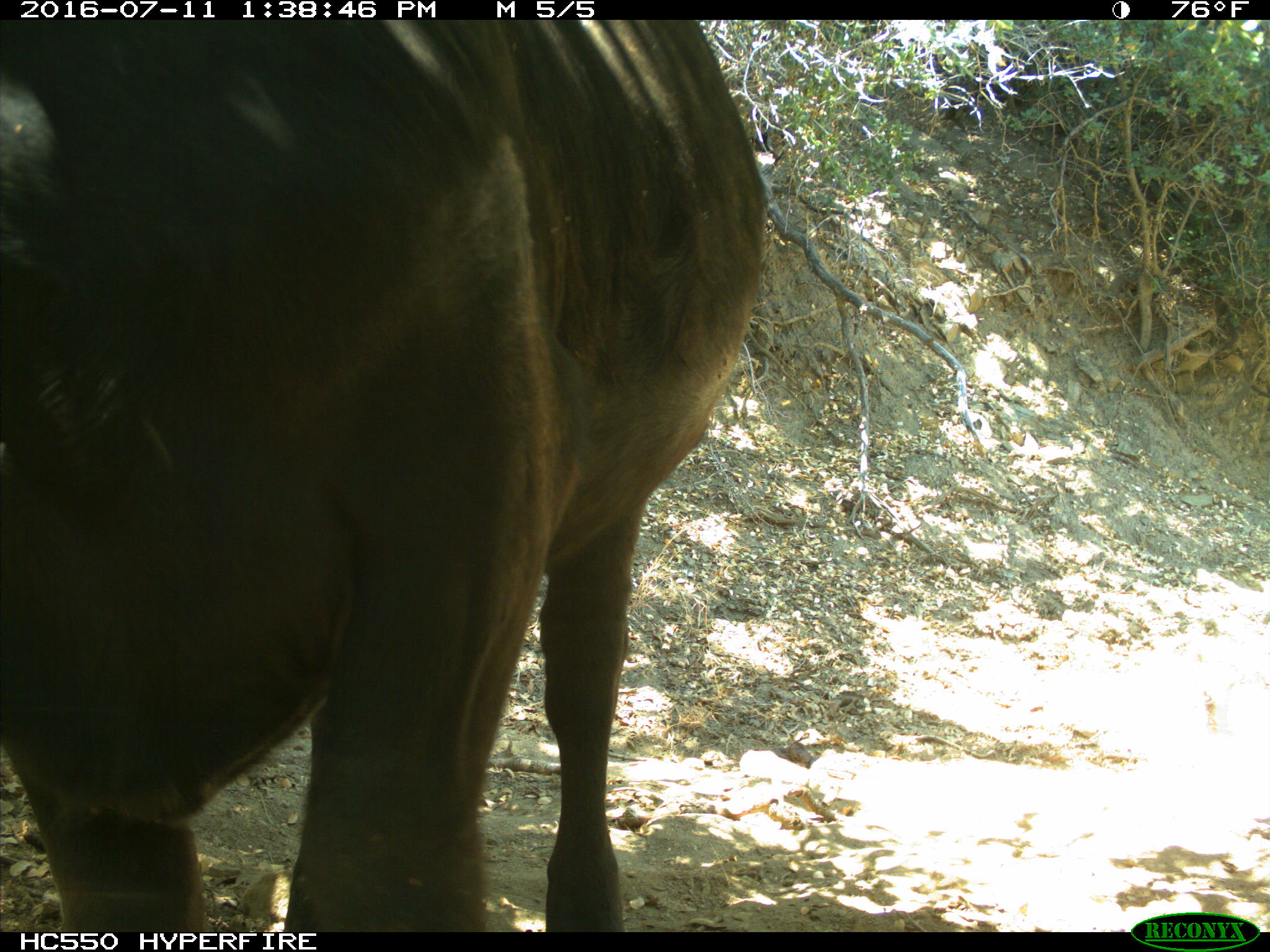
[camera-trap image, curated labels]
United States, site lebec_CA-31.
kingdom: Animalia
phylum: Chordata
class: Mammalia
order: Artiodactyla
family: Bovidae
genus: Bos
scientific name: Bos taurus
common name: domestic cow